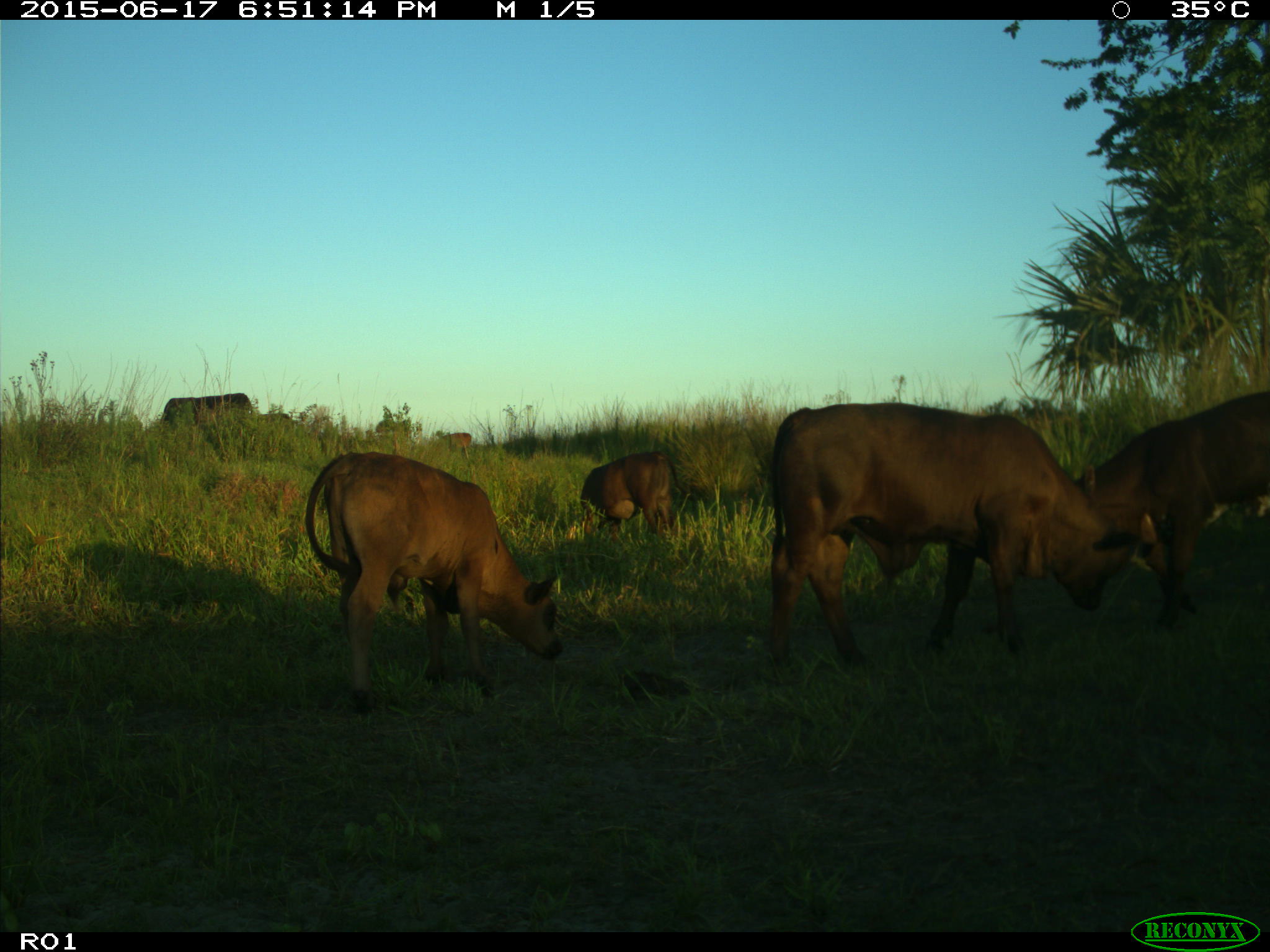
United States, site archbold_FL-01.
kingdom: Animalia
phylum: Chordata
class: Mammalia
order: Artiodactyla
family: Bovidae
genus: Bos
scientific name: Bos taurus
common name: domestic cow